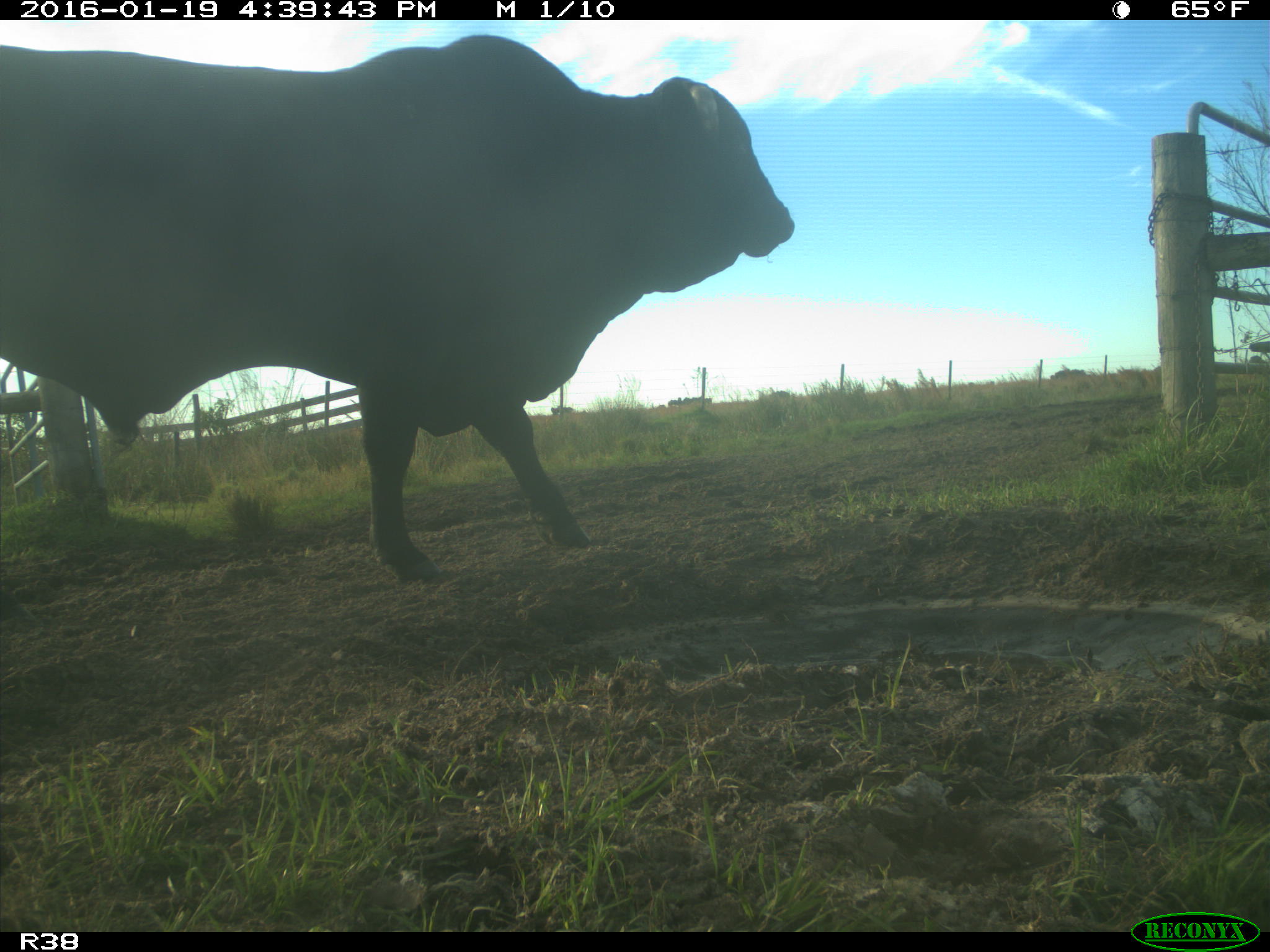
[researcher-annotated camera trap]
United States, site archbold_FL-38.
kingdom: Animalia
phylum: Chordata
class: Mammalia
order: Artiodactyla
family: Bovidae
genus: Bos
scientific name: Bos taurus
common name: domestic cow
Bos taurus (domestic cow).